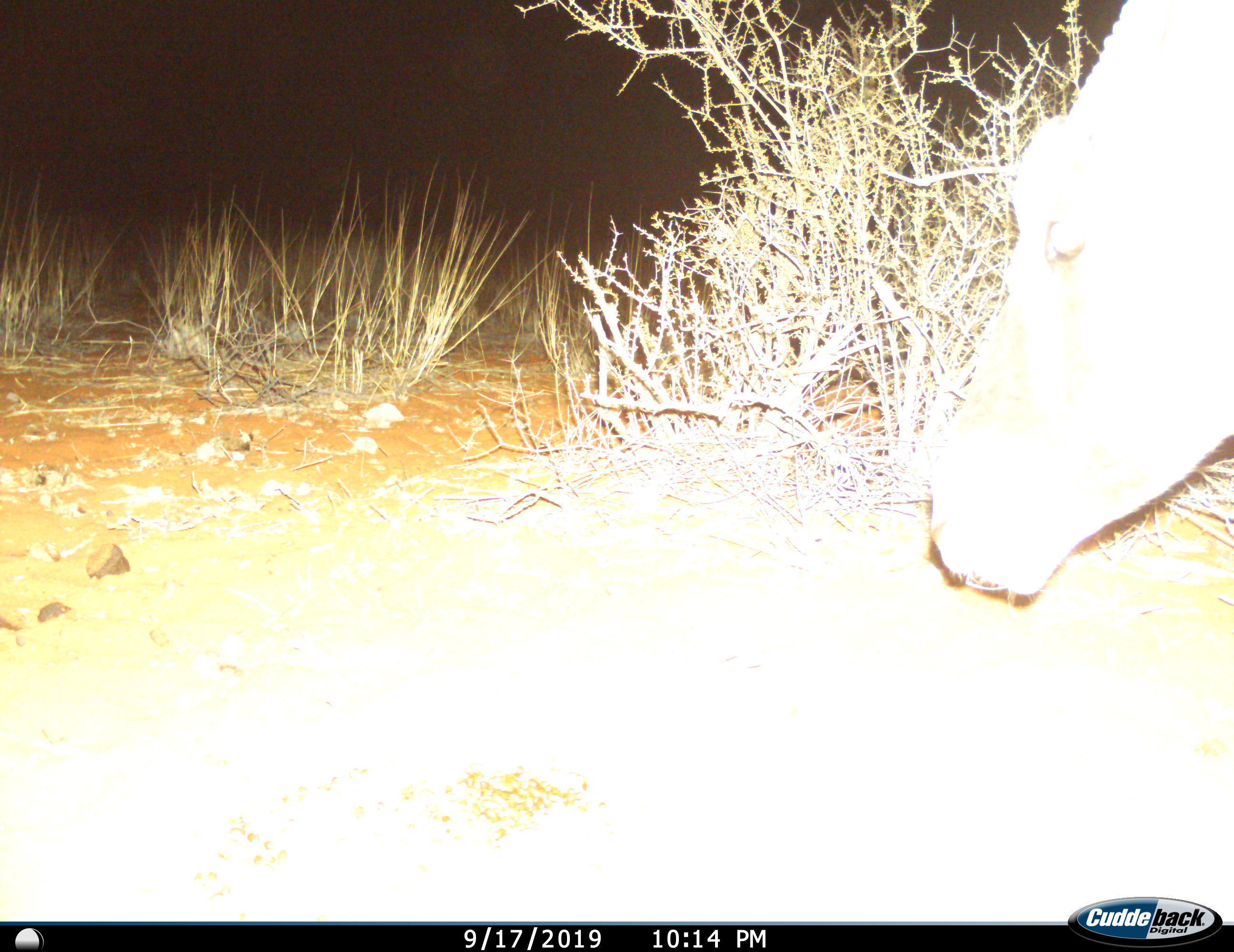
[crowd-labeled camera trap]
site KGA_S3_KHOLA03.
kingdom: Animalia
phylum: Chordata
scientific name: Vertebrata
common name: domestic animal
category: domesticanimal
Domesticanimal (domestic animal) (Vertebrata), count 1. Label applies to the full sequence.